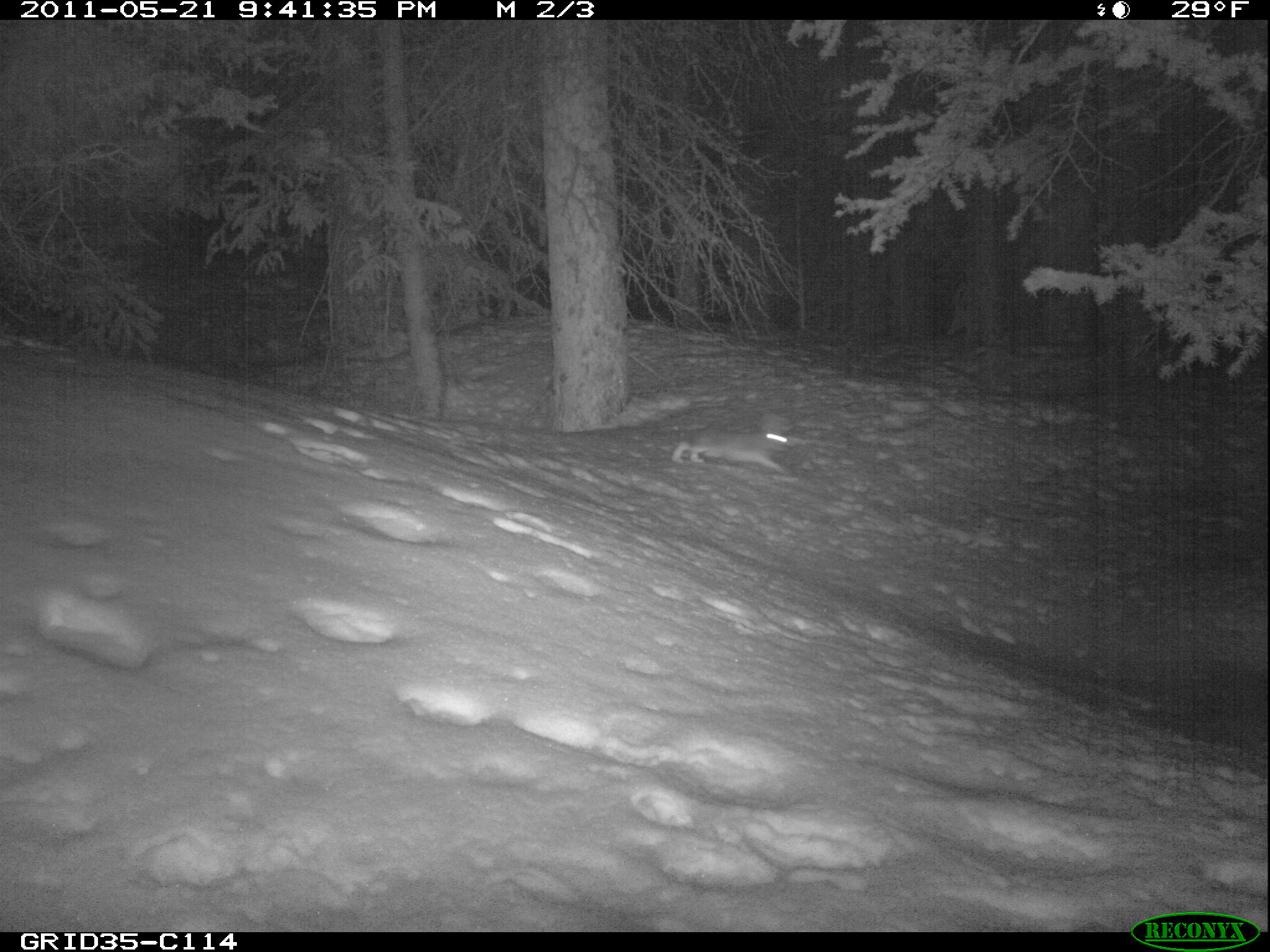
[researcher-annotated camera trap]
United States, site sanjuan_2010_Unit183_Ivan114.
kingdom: Animalia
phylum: Chordata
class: Mammalia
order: Lagomorpha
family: Leporidae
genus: Lepus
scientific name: Lepus americanus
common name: snowshoe hare